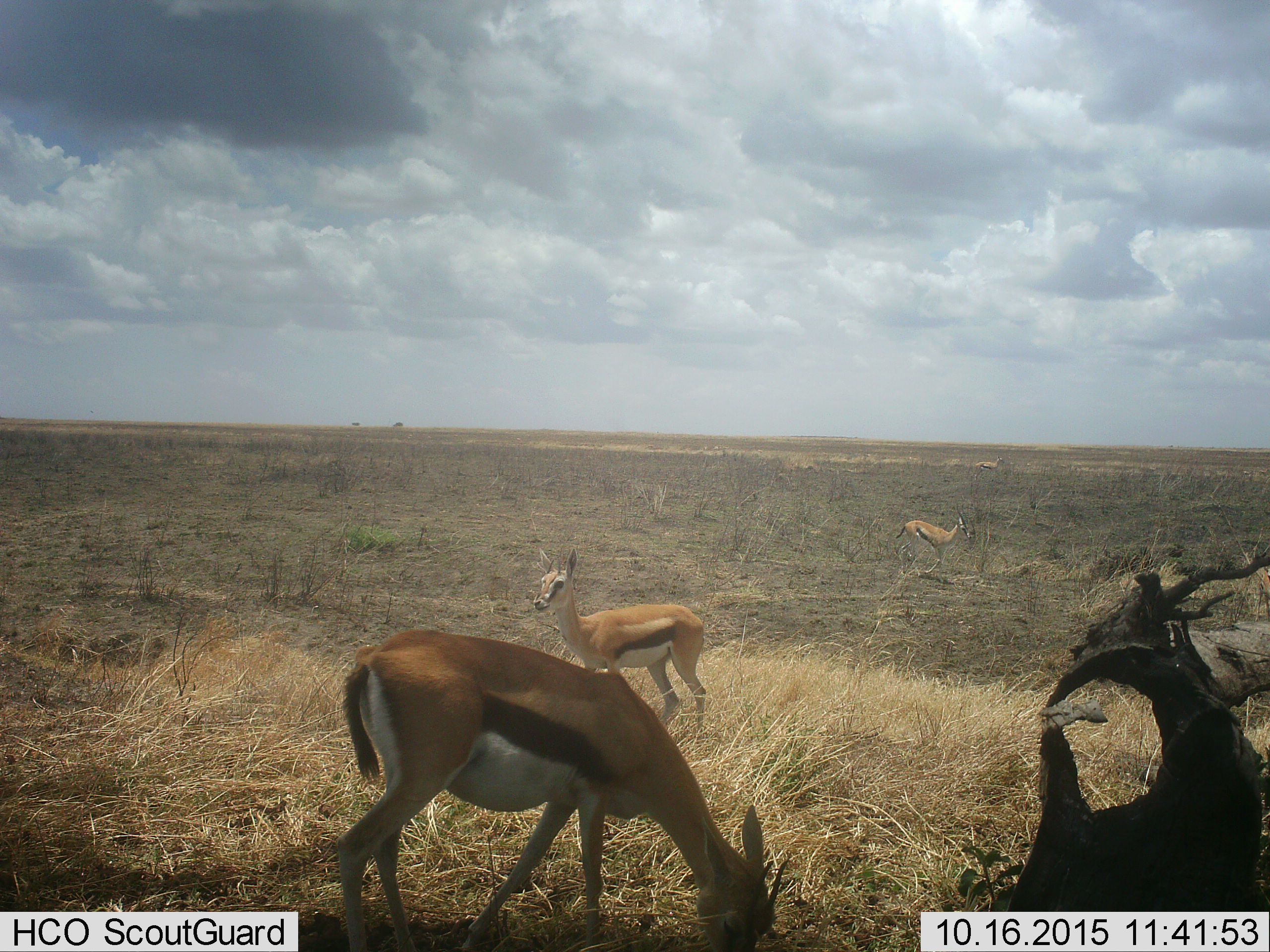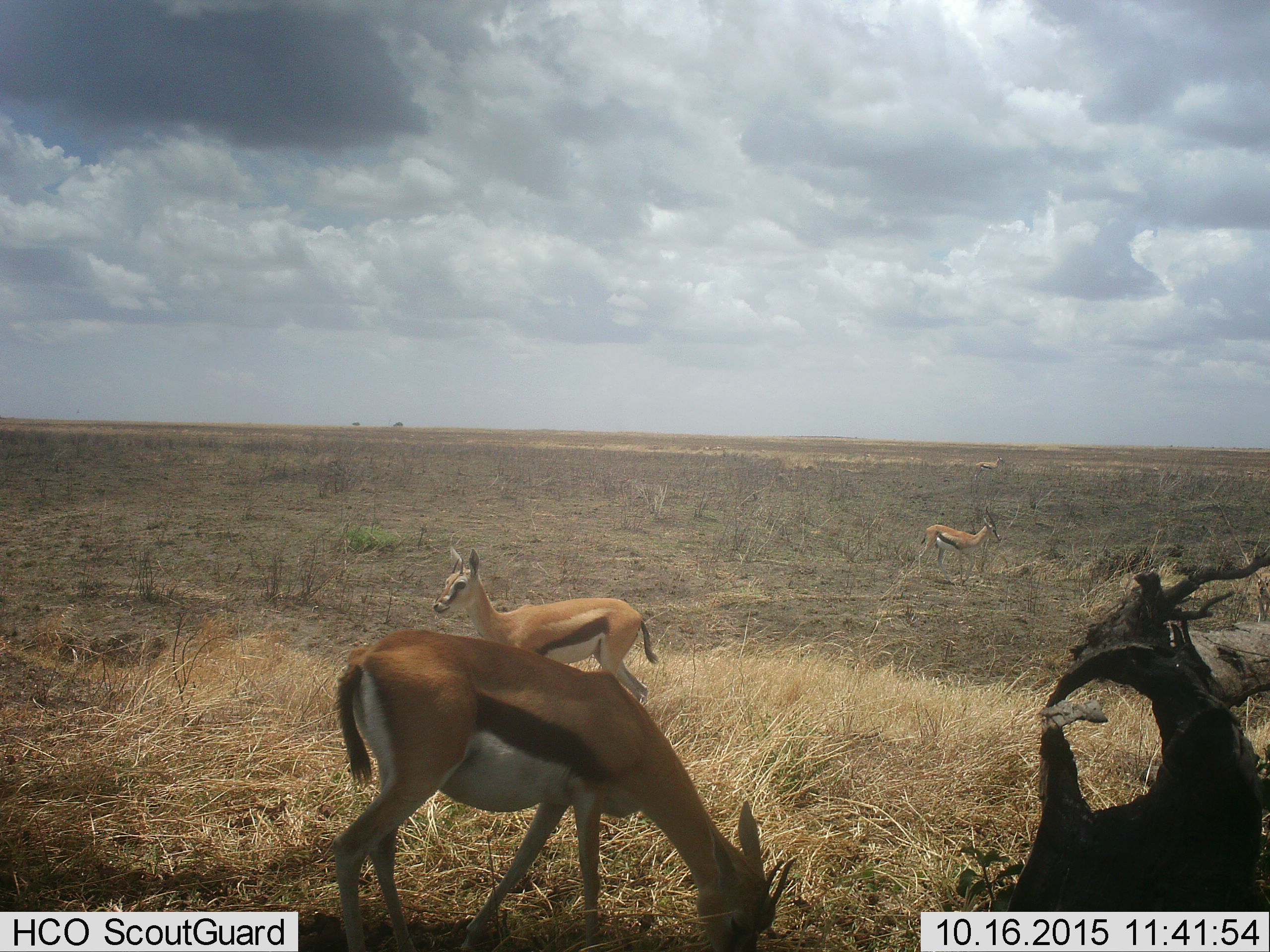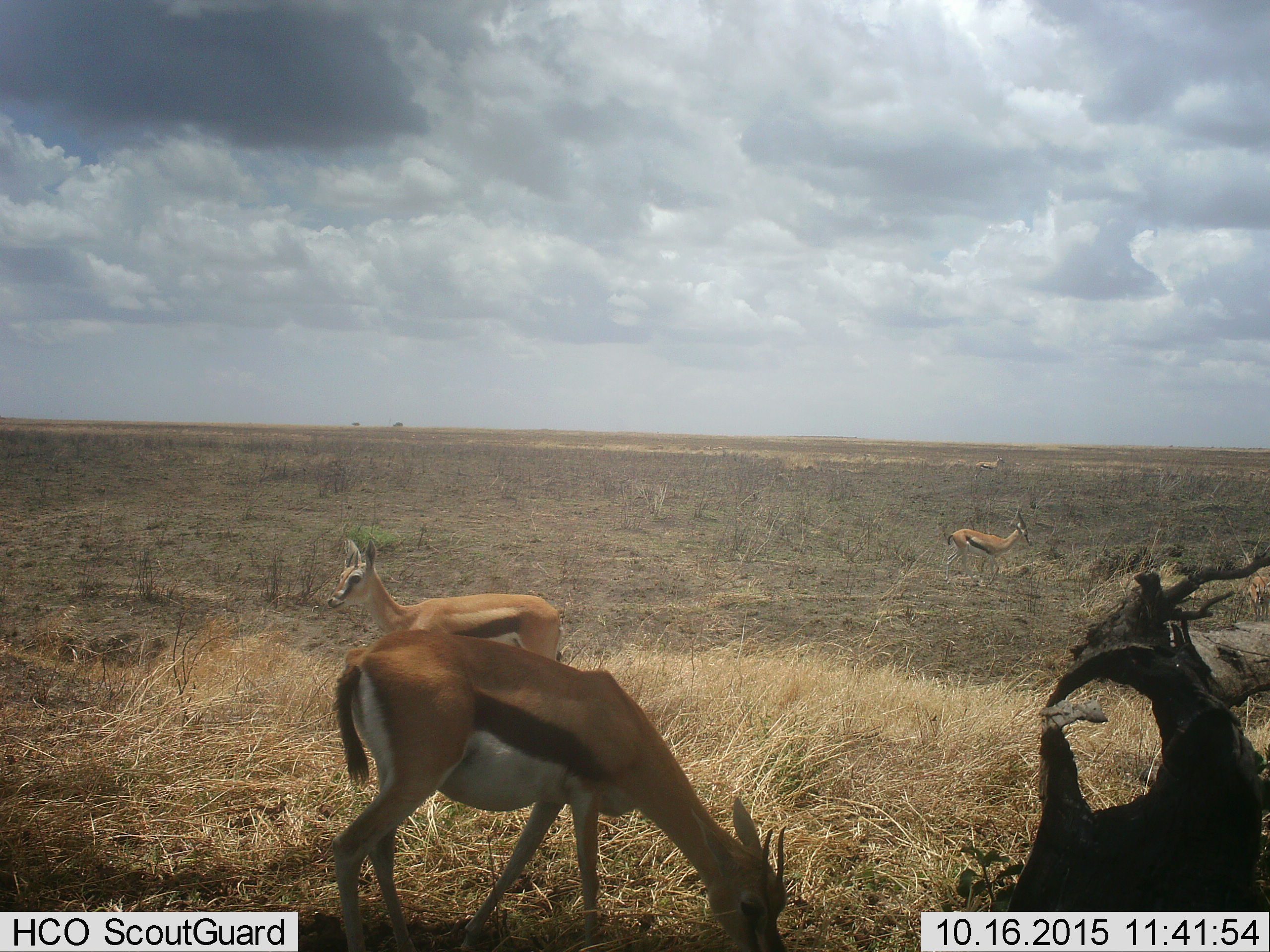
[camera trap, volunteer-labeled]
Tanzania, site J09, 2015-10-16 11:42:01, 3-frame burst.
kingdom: Animalia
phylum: Chordata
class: Mammalia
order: Artiodactyla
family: Bovidae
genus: Eudorcas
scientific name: Eudorcas thomsonii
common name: thomson's gazelle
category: gazellethomsons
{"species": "gazellethomsons (thomson's gazelle) (Eudorcas thomsonii)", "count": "4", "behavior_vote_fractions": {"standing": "56%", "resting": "0%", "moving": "44%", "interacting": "0%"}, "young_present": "0%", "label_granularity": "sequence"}